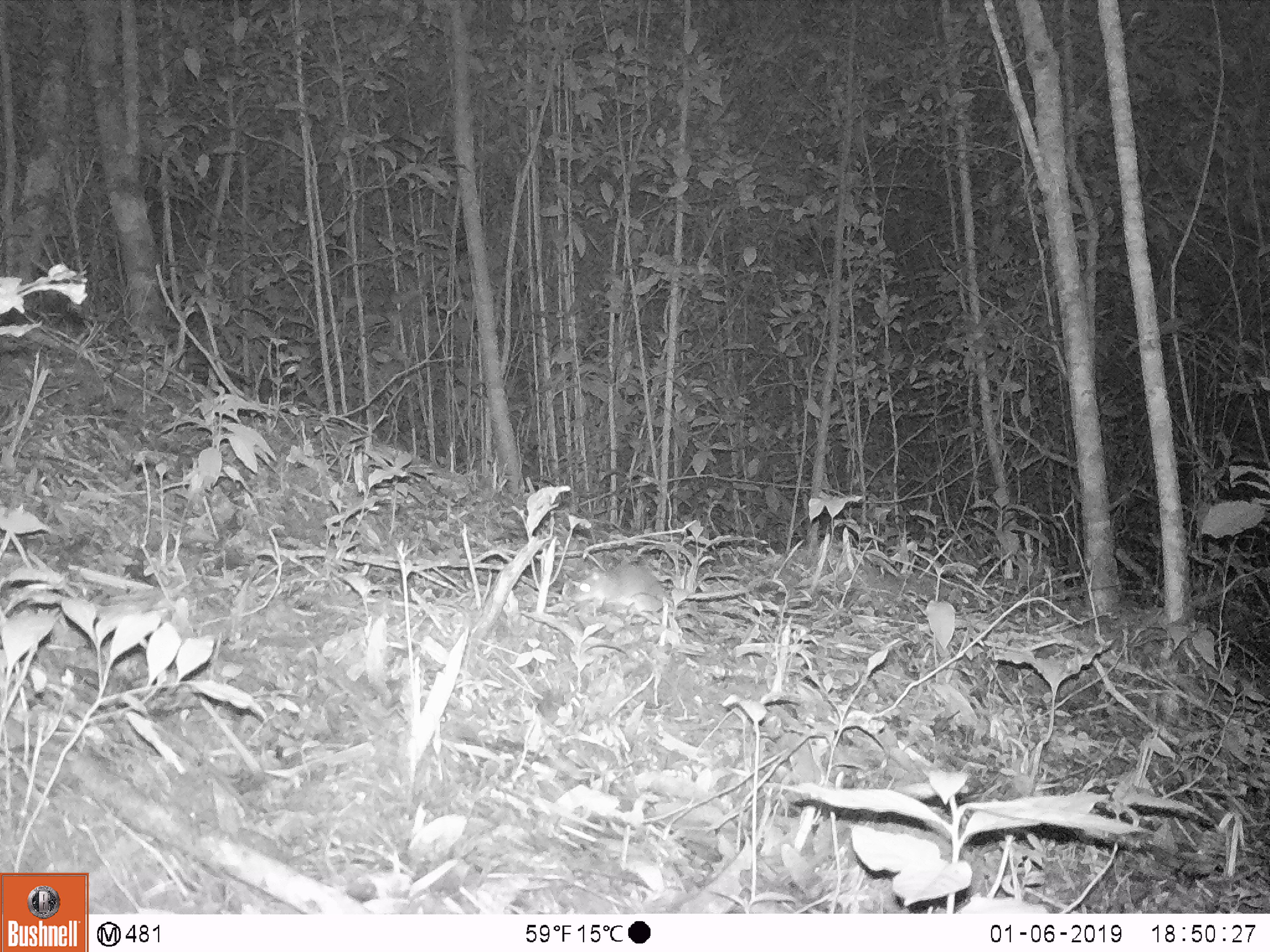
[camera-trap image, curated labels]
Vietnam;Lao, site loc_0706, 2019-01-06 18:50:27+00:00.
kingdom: Animalia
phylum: Chordata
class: Mammalia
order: Rodentia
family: Muridae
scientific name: Muridae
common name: old-world mice and rats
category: unidentified murid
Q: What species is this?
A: Unidentified murid (old-world mice and rats) (Muridae).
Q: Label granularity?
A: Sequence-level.